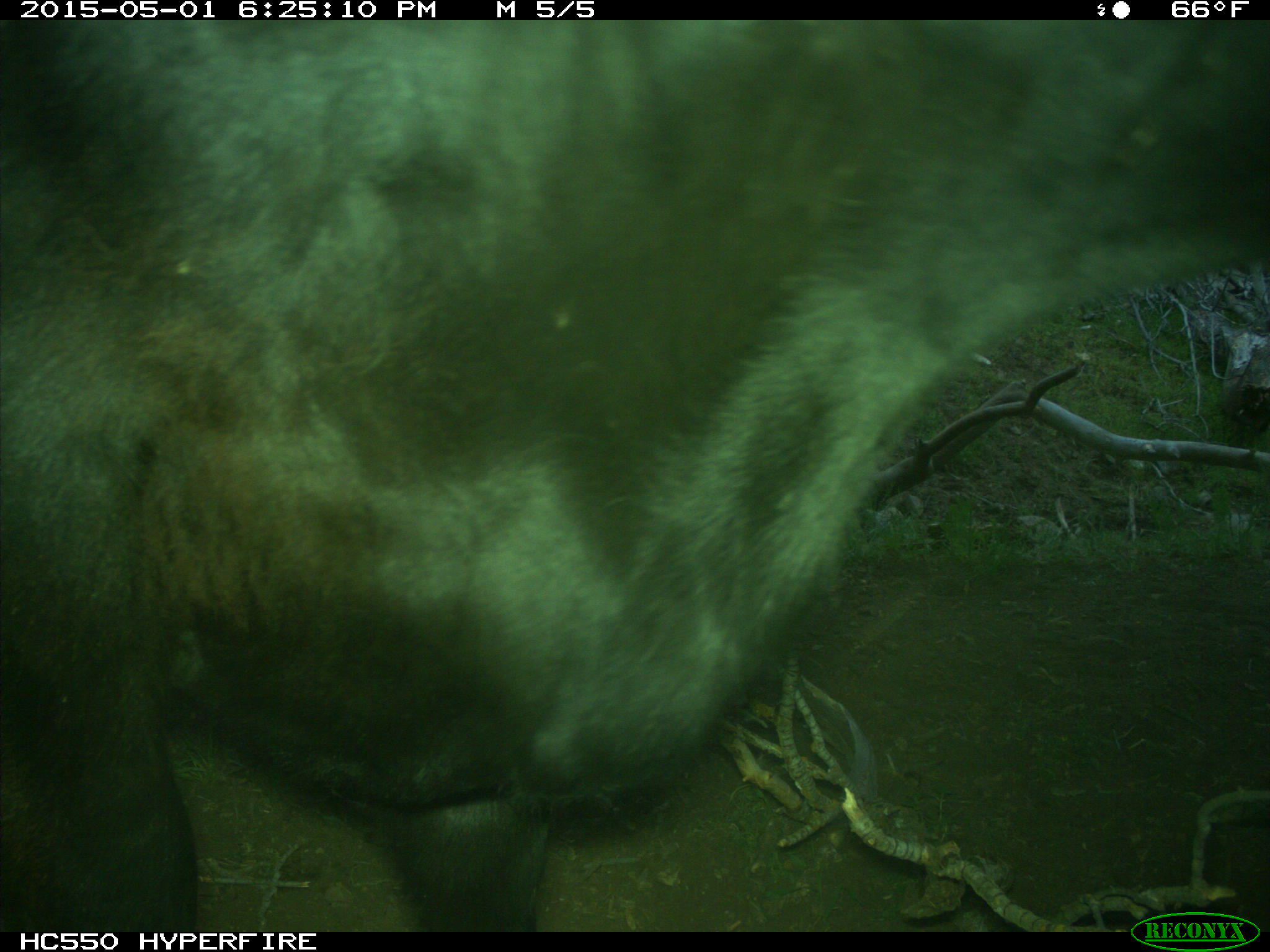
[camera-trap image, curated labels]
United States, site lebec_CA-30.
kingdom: Animalia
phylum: Chordata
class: Mammalia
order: Artiodactyla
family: Bovidae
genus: Bos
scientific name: Bos taurus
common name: domestic cow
Bos taurus (domestic cow).